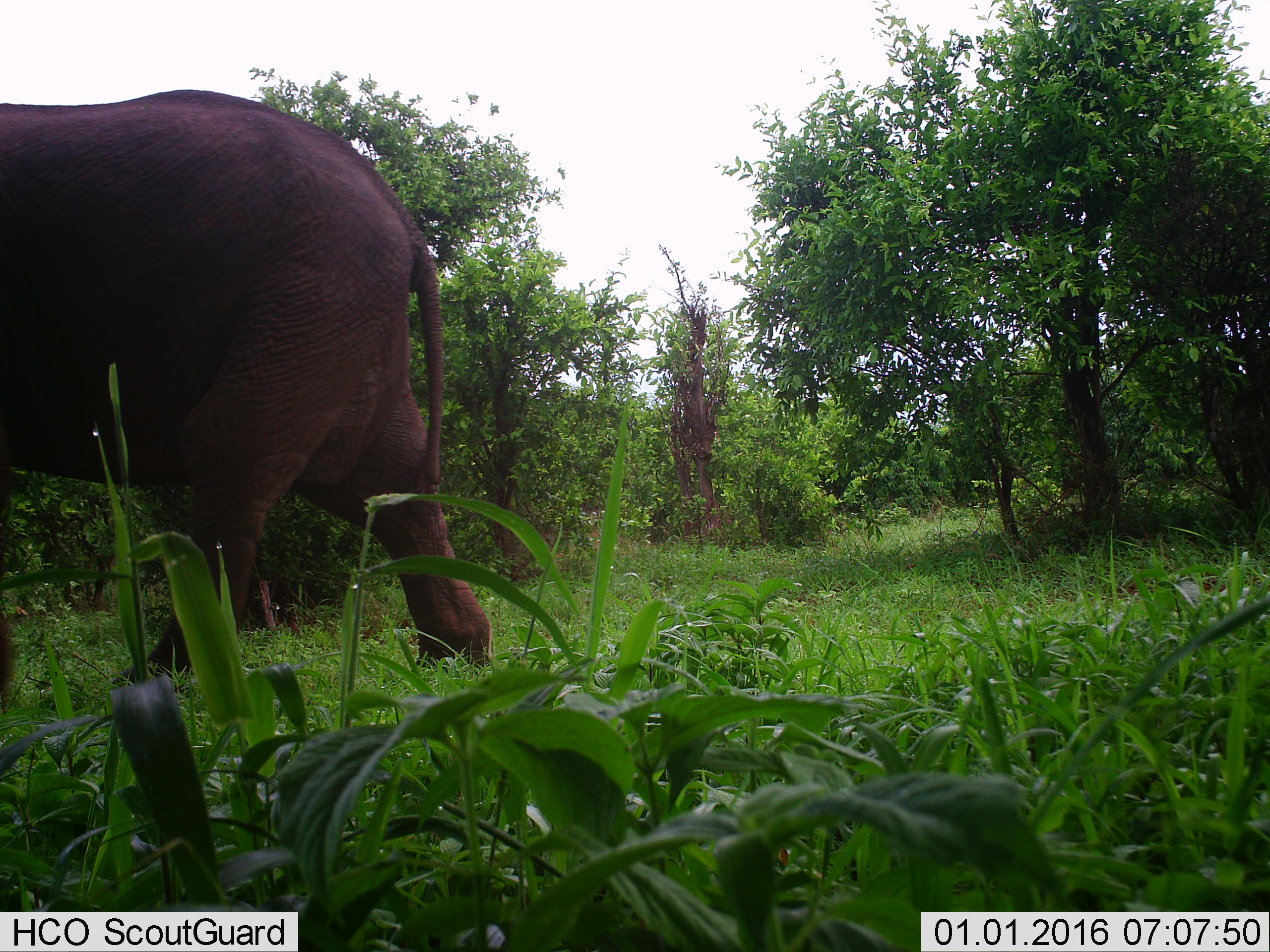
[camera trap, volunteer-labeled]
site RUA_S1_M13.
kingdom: Animalia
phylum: Chordata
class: Mammalia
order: Proboscidea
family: Elephantidae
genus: Loxodonta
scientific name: Loxodonta africana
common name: african bush elephant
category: elephant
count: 1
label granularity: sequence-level